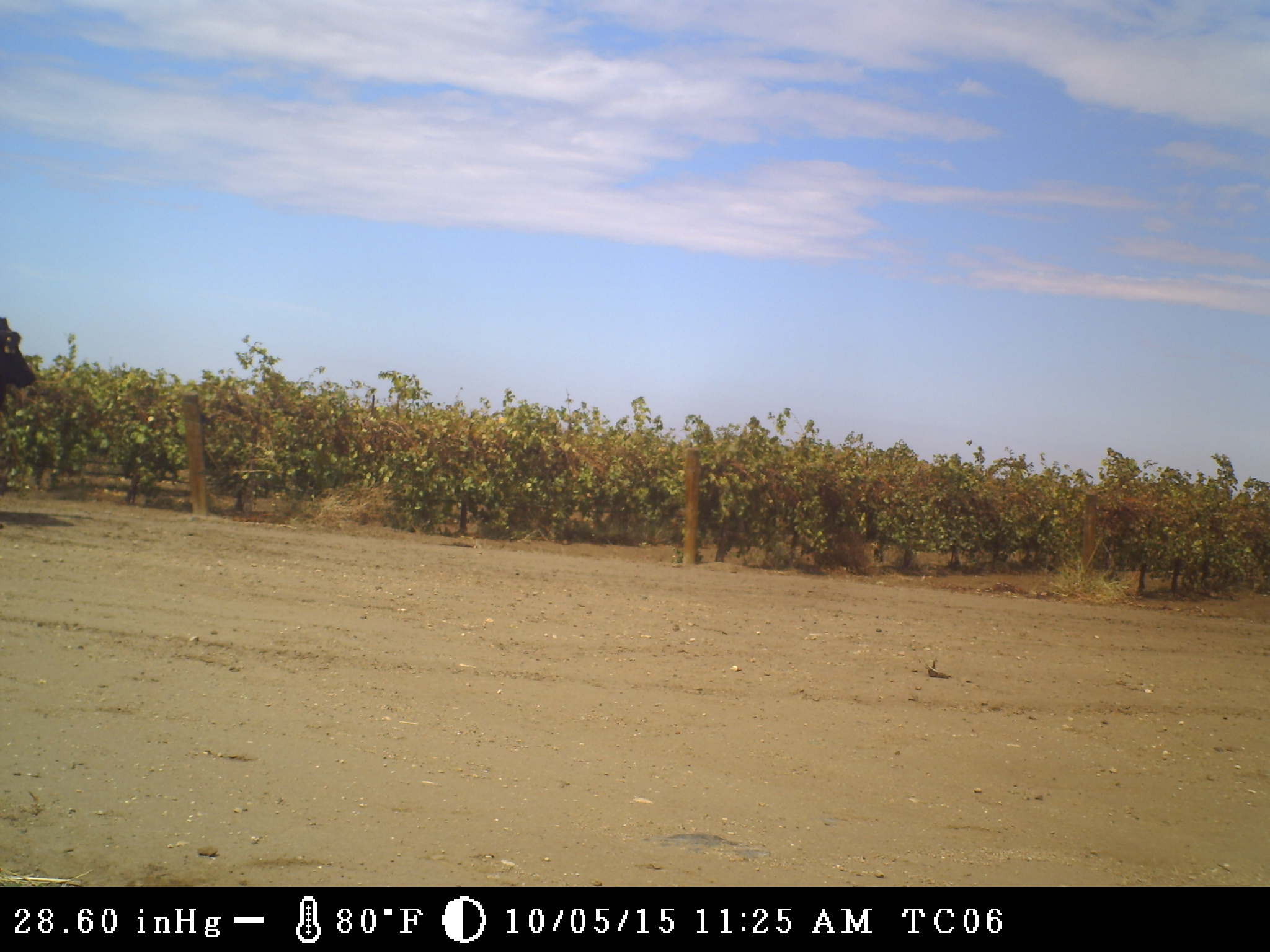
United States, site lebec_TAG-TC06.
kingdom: Animalia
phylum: Chordata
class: Mammalia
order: Artiodactyla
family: Bovidae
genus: Bos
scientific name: Bos taurus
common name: domestic cow